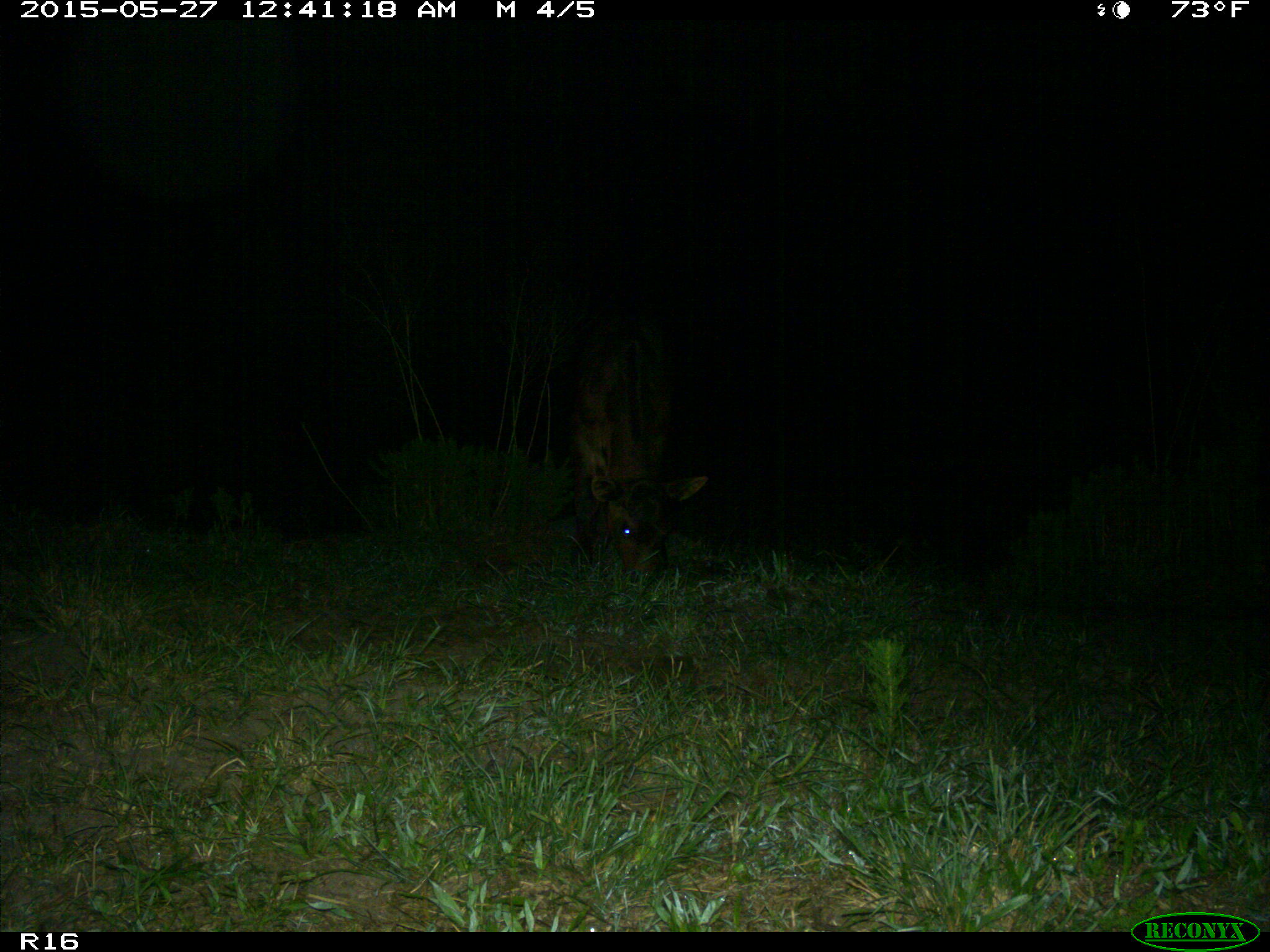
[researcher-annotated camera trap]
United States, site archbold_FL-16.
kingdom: Animalia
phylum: Chordata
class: Mammalia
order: Artiodactyla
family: Bovidae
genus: Bos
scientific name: Bos taurus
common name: domestic cow